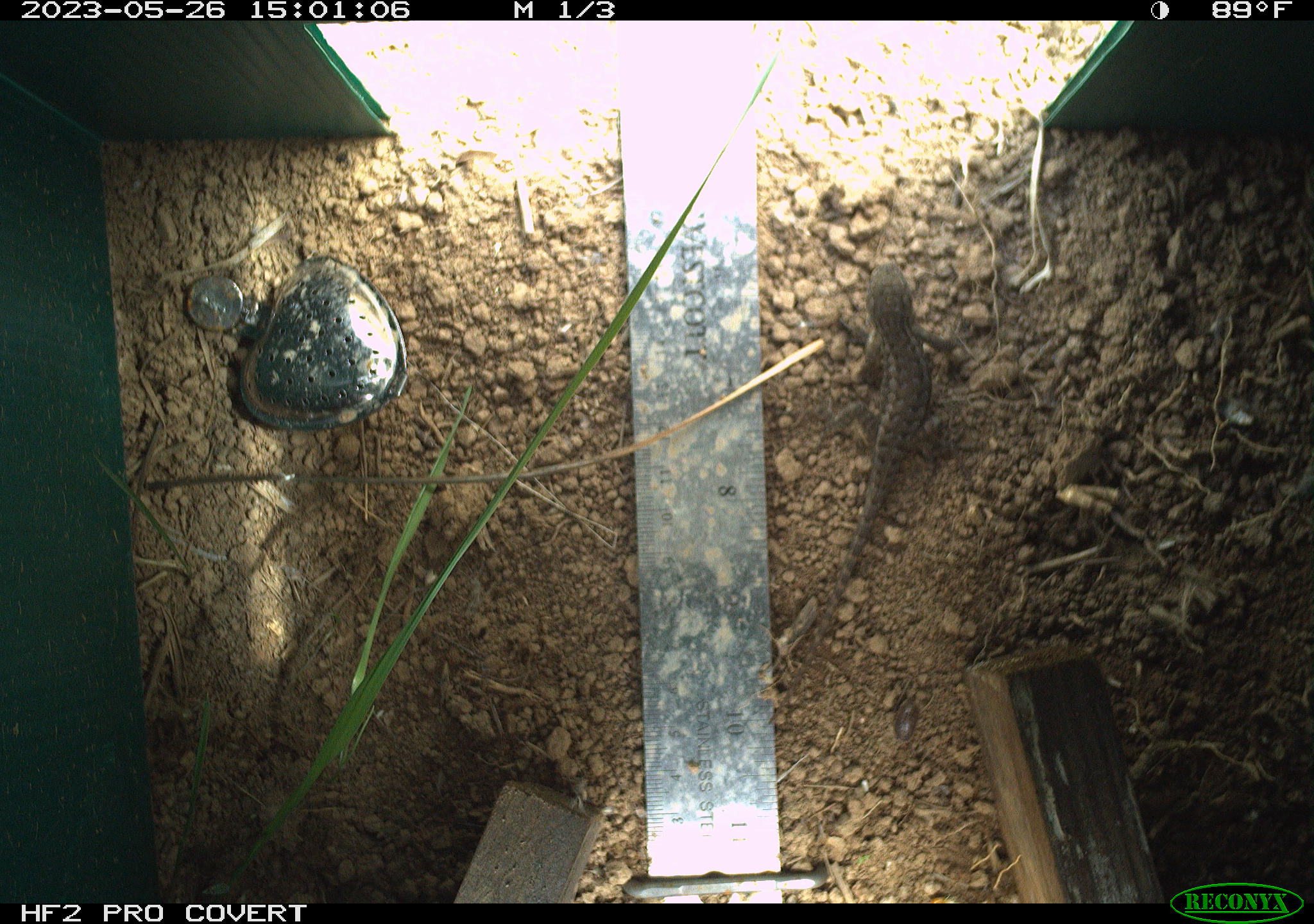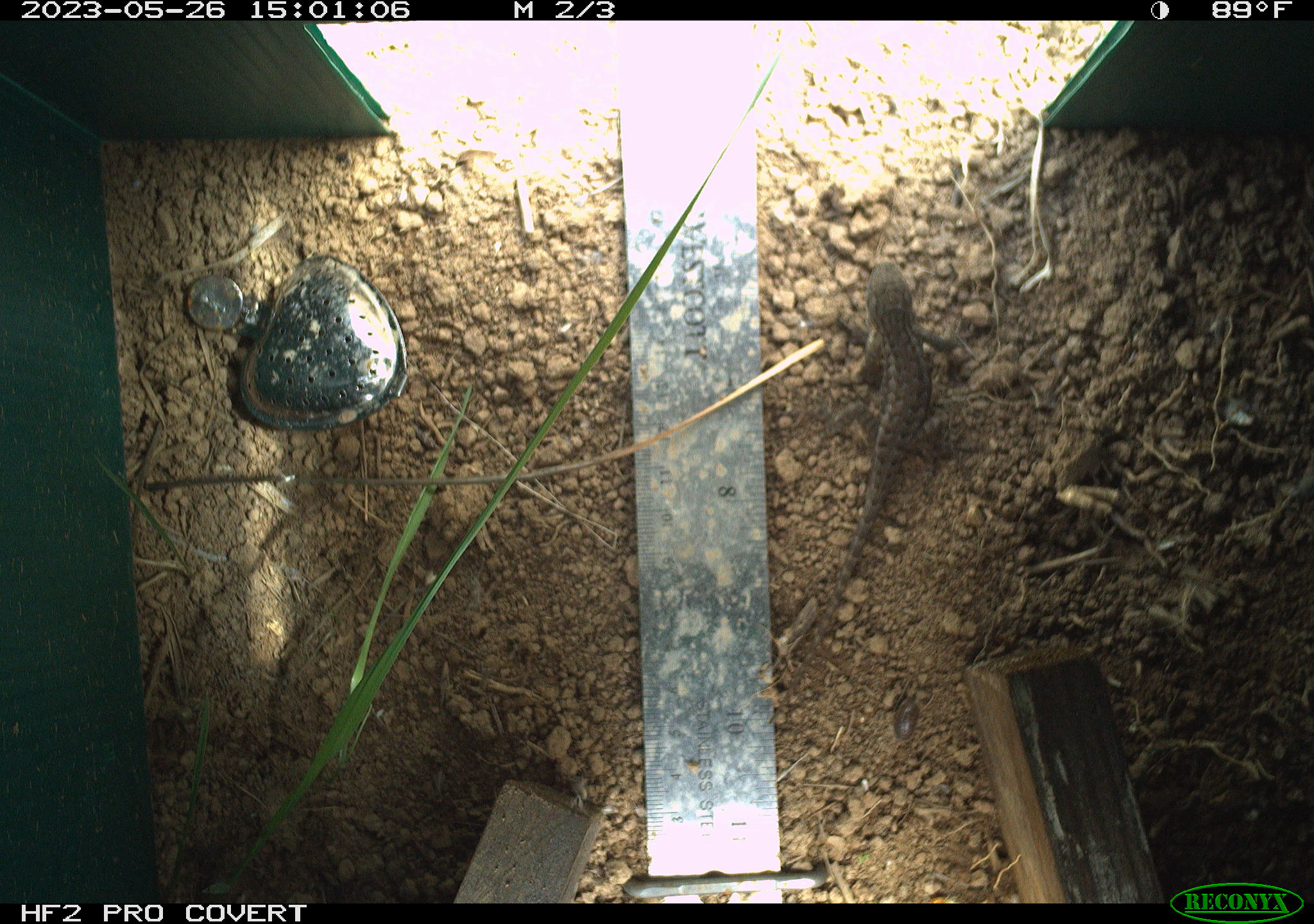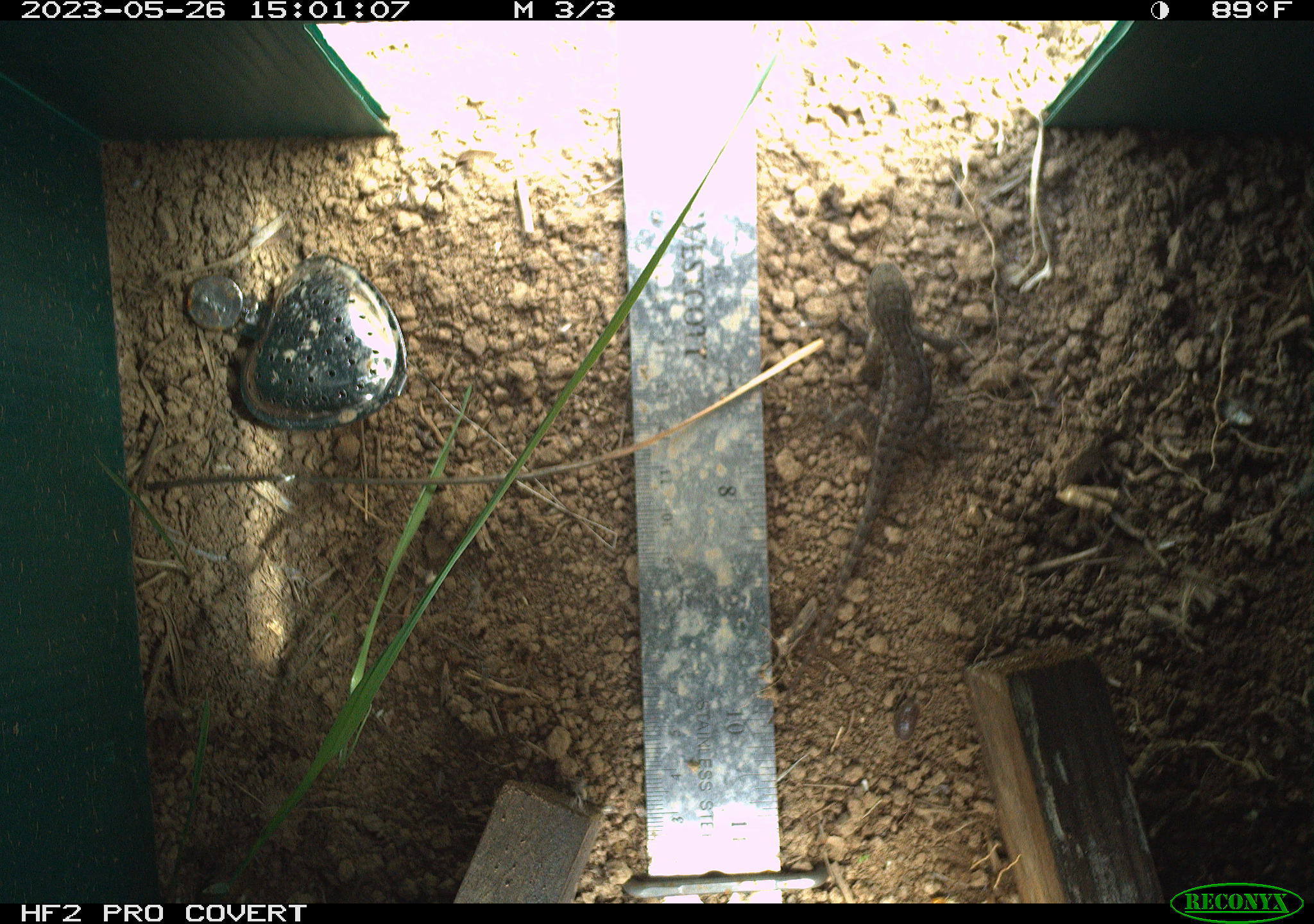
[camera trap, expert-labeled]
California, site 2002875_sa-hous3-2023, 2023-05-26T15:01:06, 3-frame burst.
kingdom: Animalia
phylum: Chordata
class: Reptilia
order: Squamata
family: Phrynosomatidae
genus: Sceloporus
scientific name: Sceloporus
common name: spiny lizards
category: sceloporus species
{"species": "sceloporus species (spiny lizards) (Sceloporus)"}